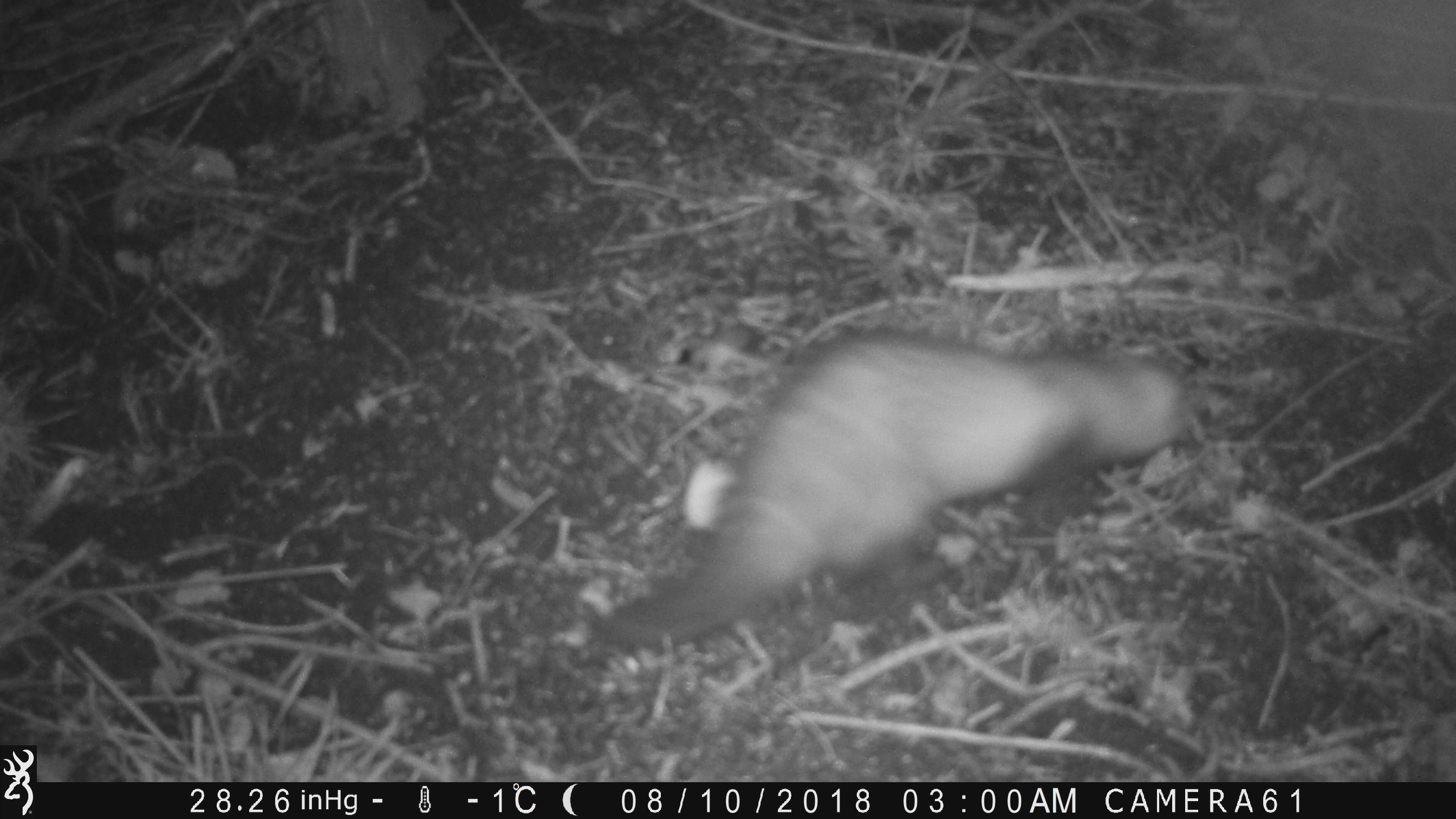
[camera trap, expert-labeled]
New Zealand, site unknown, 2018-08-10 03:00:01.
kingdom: Animalia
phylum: Chordata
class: Mammalia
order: Carnivora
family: Mustelidae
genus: Mustela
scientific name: Mustela furo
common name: ferret